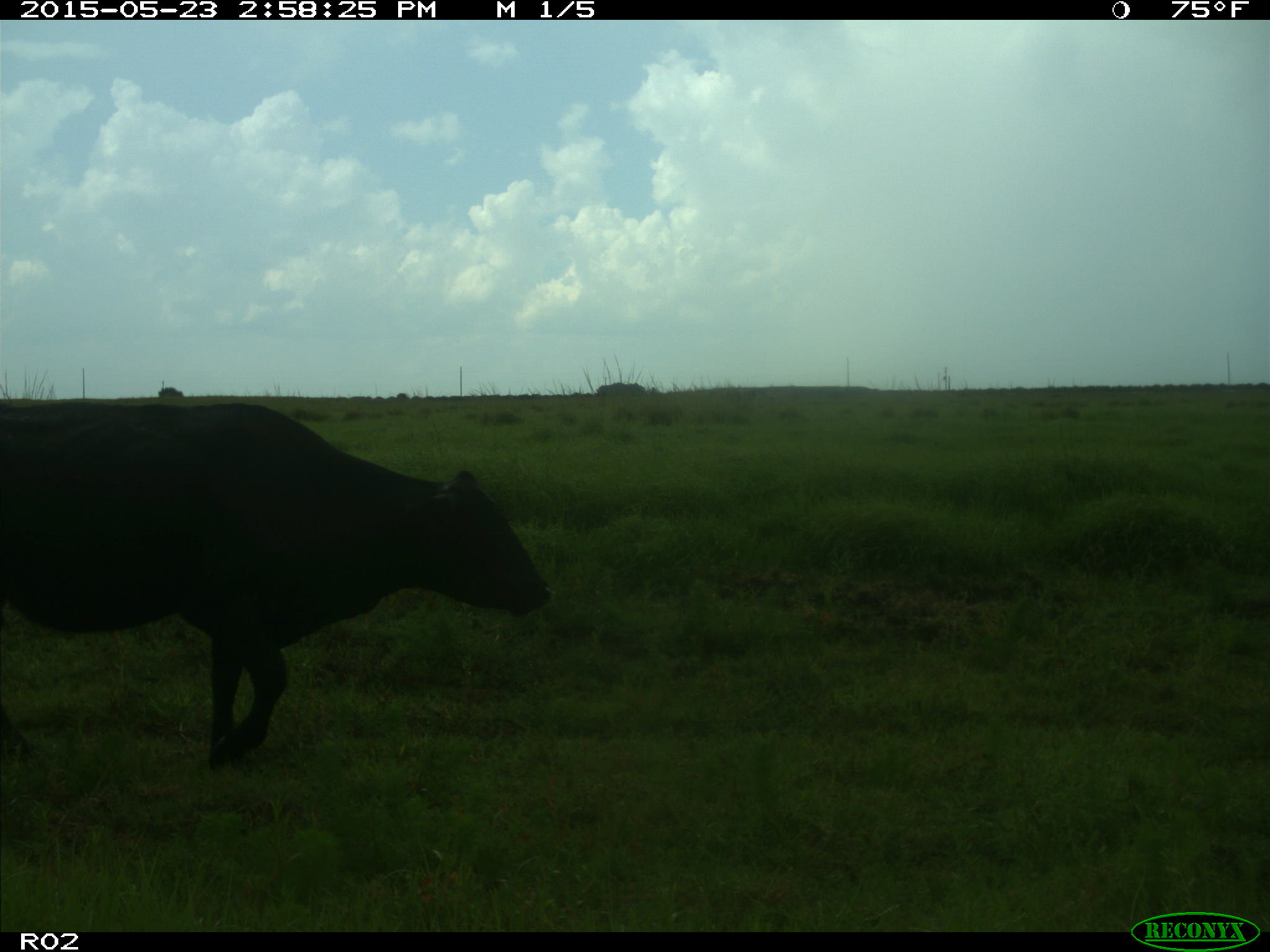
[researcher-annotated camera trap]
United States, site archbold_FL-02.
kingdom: Animalia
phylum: Chordata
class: Mammalia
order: Artiodactyla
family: Bovidae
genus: Bos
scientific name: Bos taurus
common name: domestic cow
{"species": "Bos taurus (domestic cow)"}